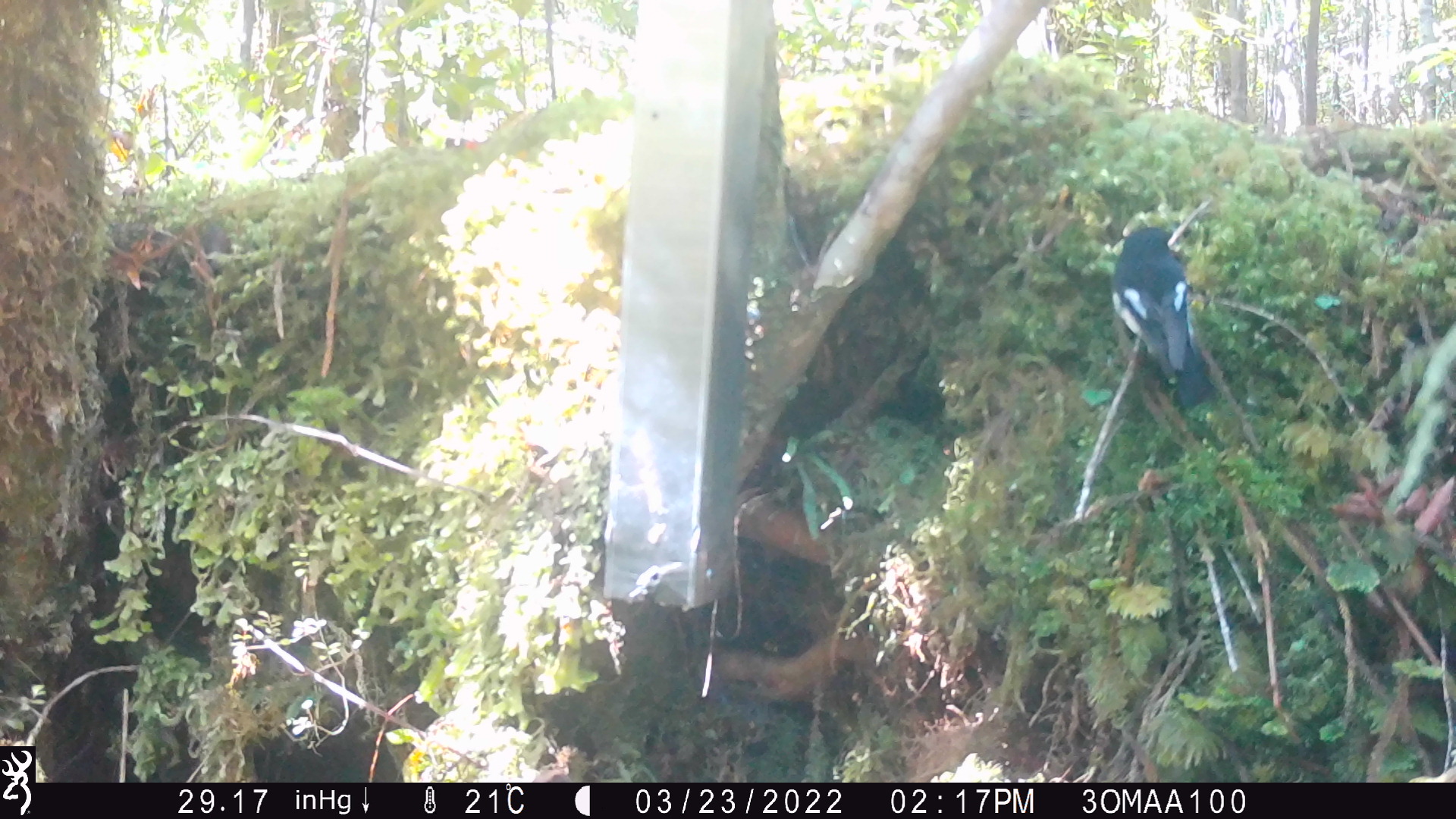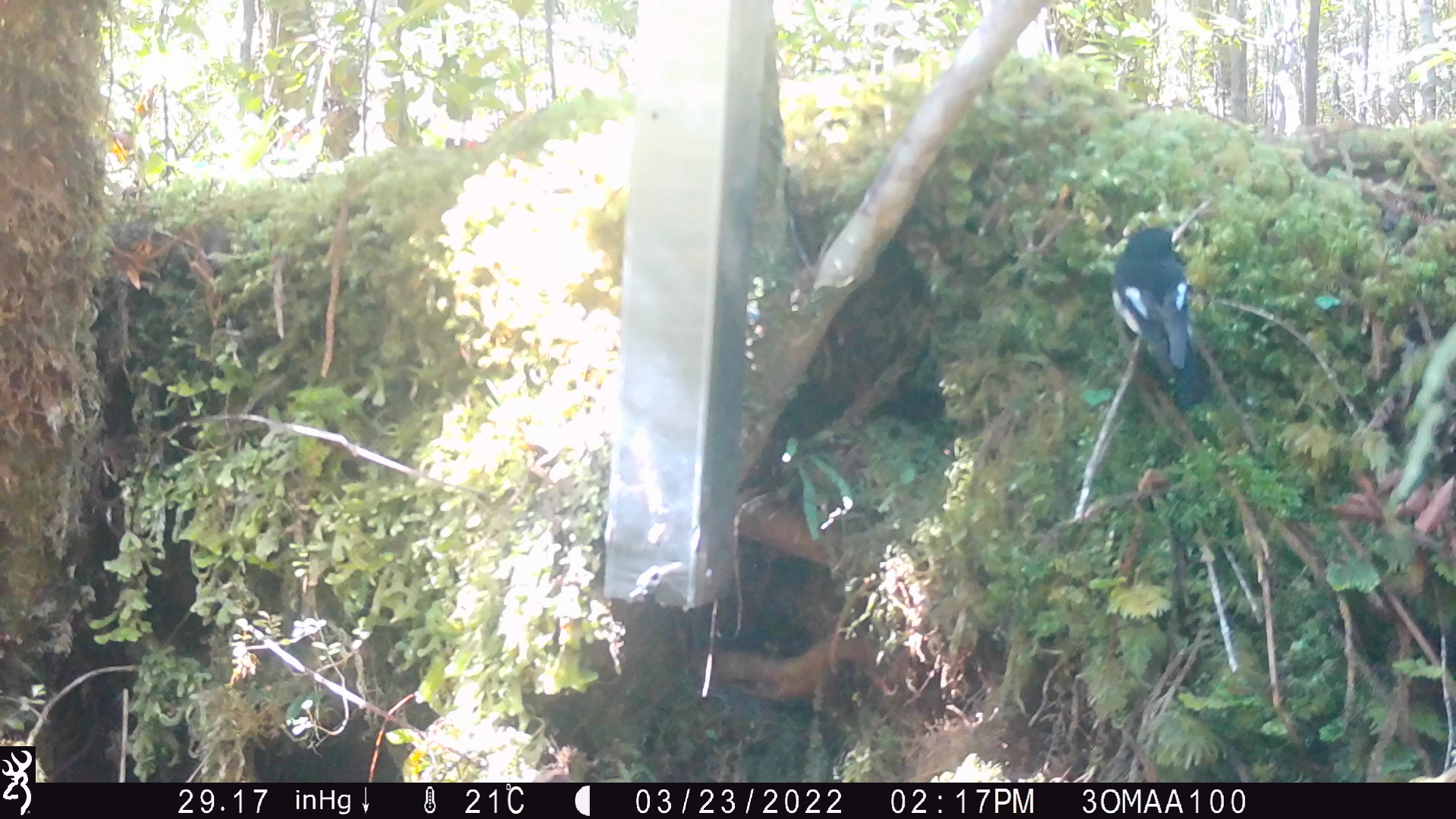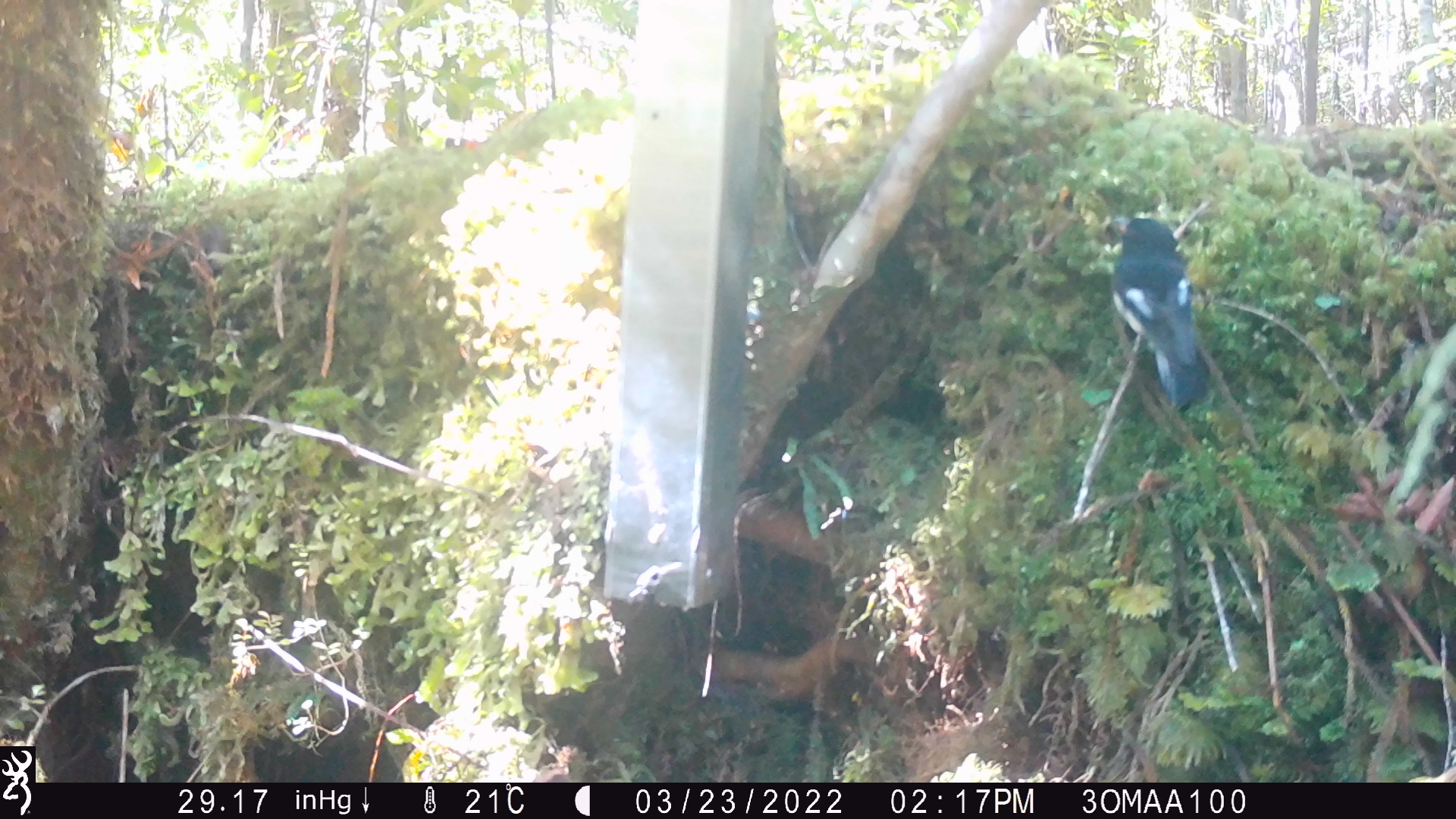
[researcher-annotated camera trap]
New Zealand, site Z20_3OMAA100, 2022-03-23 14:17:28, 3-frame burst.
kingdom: Animalia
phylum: Chordata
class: Aves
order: Passeriformes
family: Petroicidae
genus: Petroica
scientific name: Petroica macrocephala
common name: tomtit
Tomtit (Petroica macrocephala).